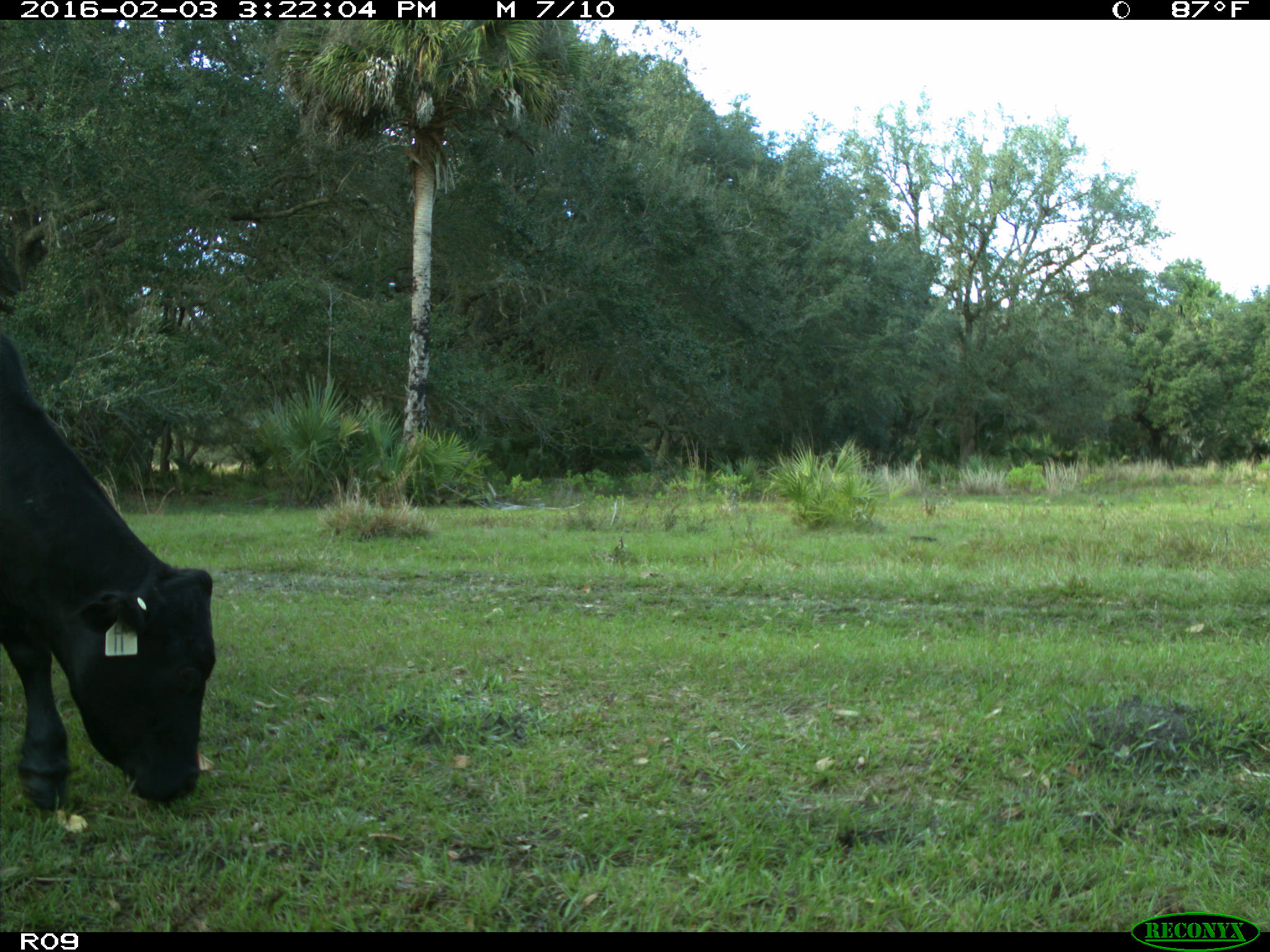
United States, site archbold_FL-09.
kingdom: Animalia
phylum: Chordata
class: Mammalia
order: Artiodactyla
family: Bovidae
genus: Bos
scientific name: Bos taurus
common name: domestic cow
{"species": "Bos taurus (domestic cow)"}